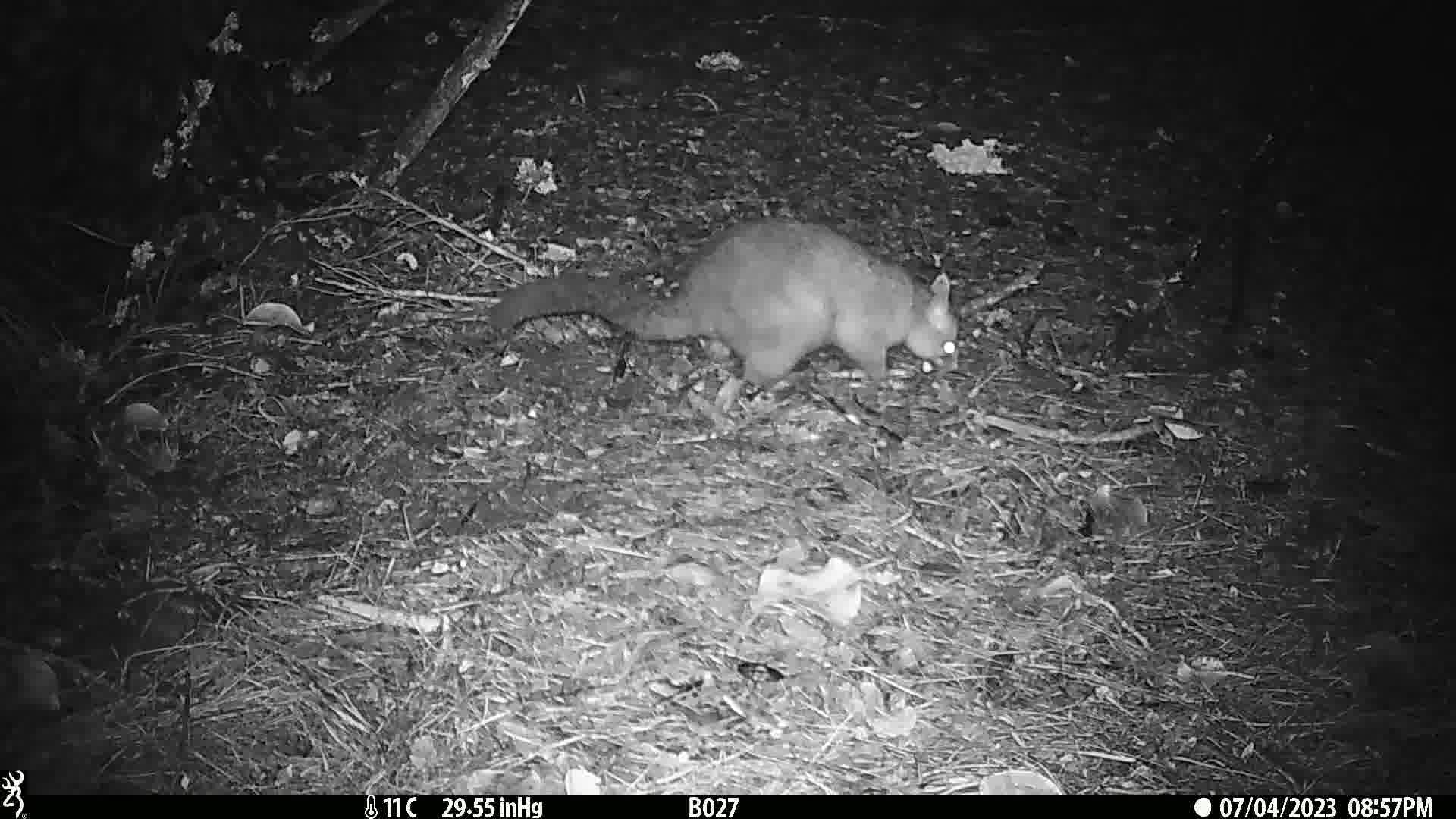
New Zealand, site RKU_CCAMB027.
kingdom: Animalia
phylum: Chordata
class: Mammalia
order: Diprotodontia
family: Phalangeridae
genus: Trichosurus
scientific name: Trichosurus vulpecula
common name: common brushtail possum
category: possum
Possum (common brushtail possum) (Trichosurus vulpecula).